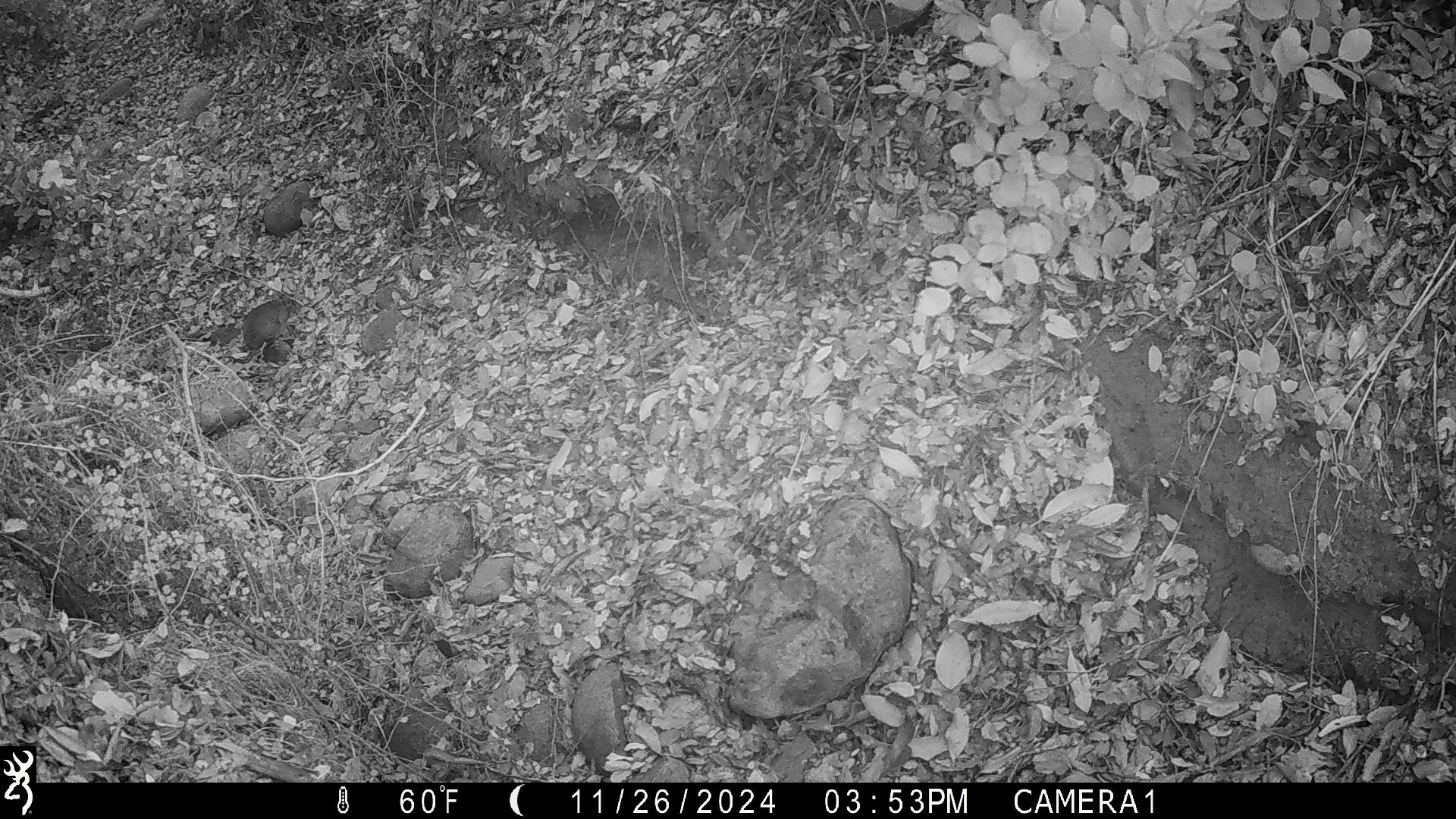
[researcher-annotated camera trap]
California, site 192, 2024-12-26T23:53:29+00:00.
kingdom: Animalia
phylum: Chordata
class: Mammalia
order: Rodentia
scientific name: Rodentia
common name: mouse or rat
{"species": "mouse or rat (Rodentia)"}